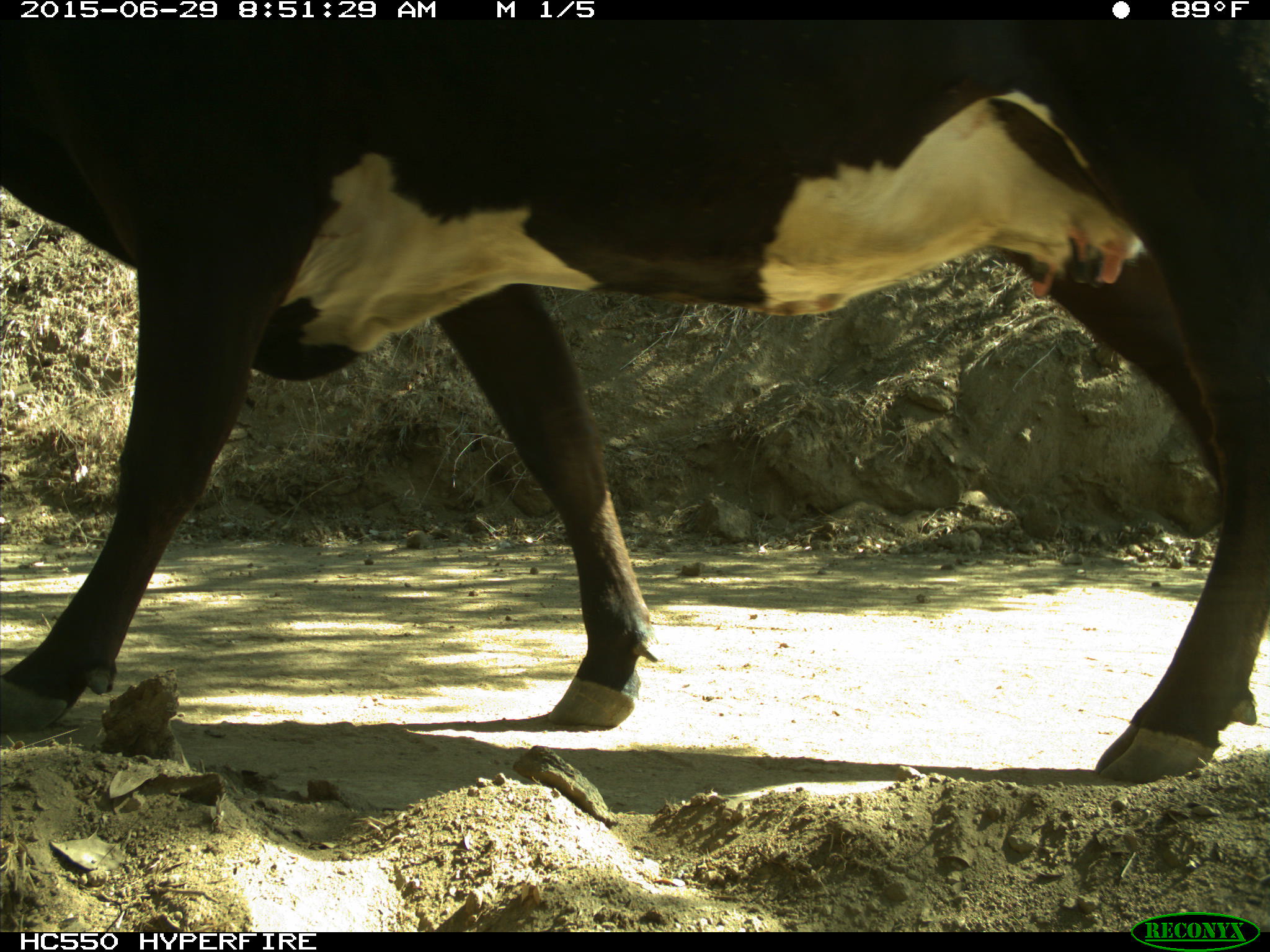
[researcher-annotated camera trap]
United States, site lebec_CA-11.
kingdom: Animalia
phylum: Chordata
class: Mammalia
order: Artiodactyla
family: Bovidae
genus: Bos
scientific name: Bos taurus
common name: domestic cow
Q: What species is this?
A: Bos taurus (domestic cow).